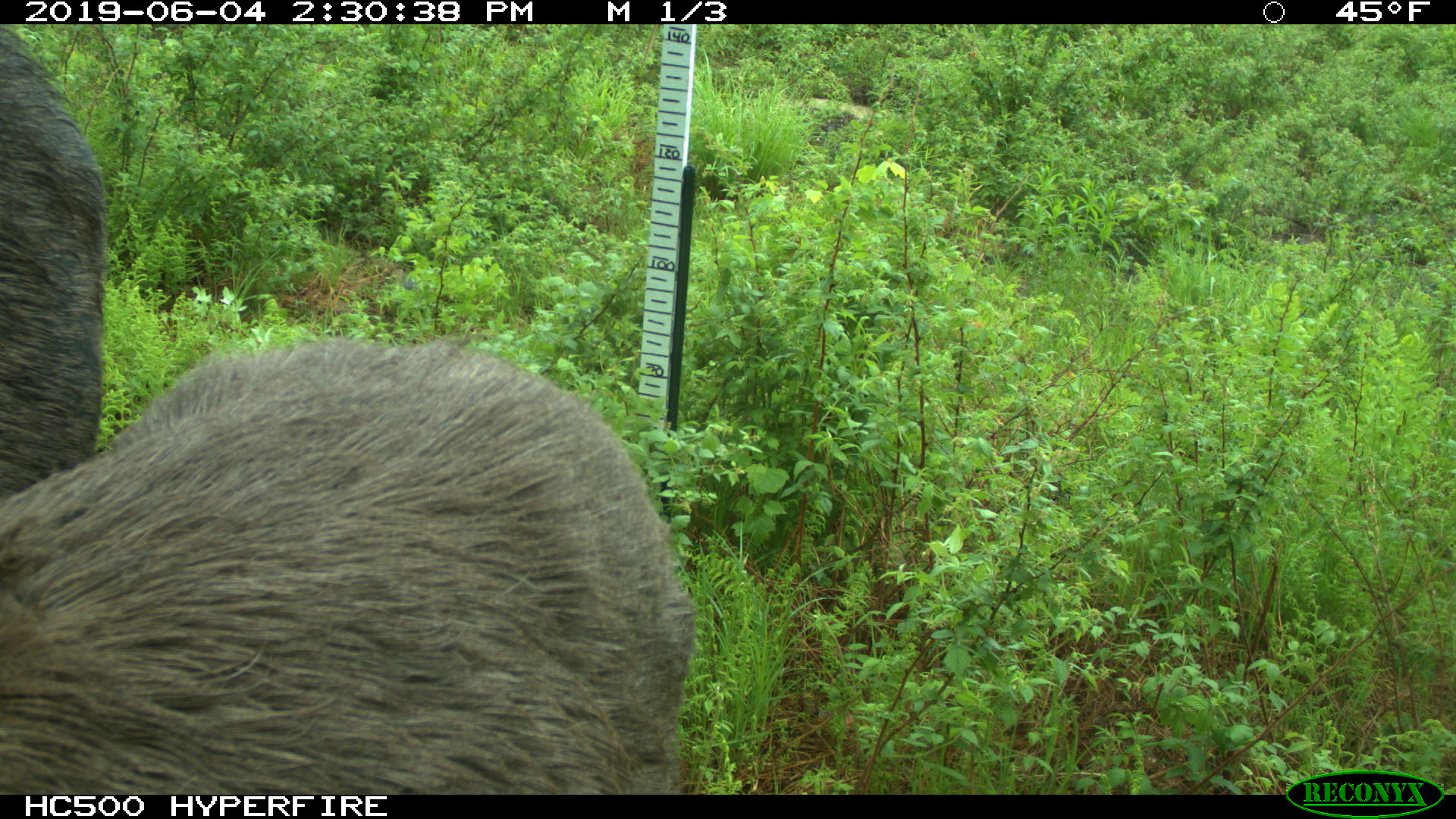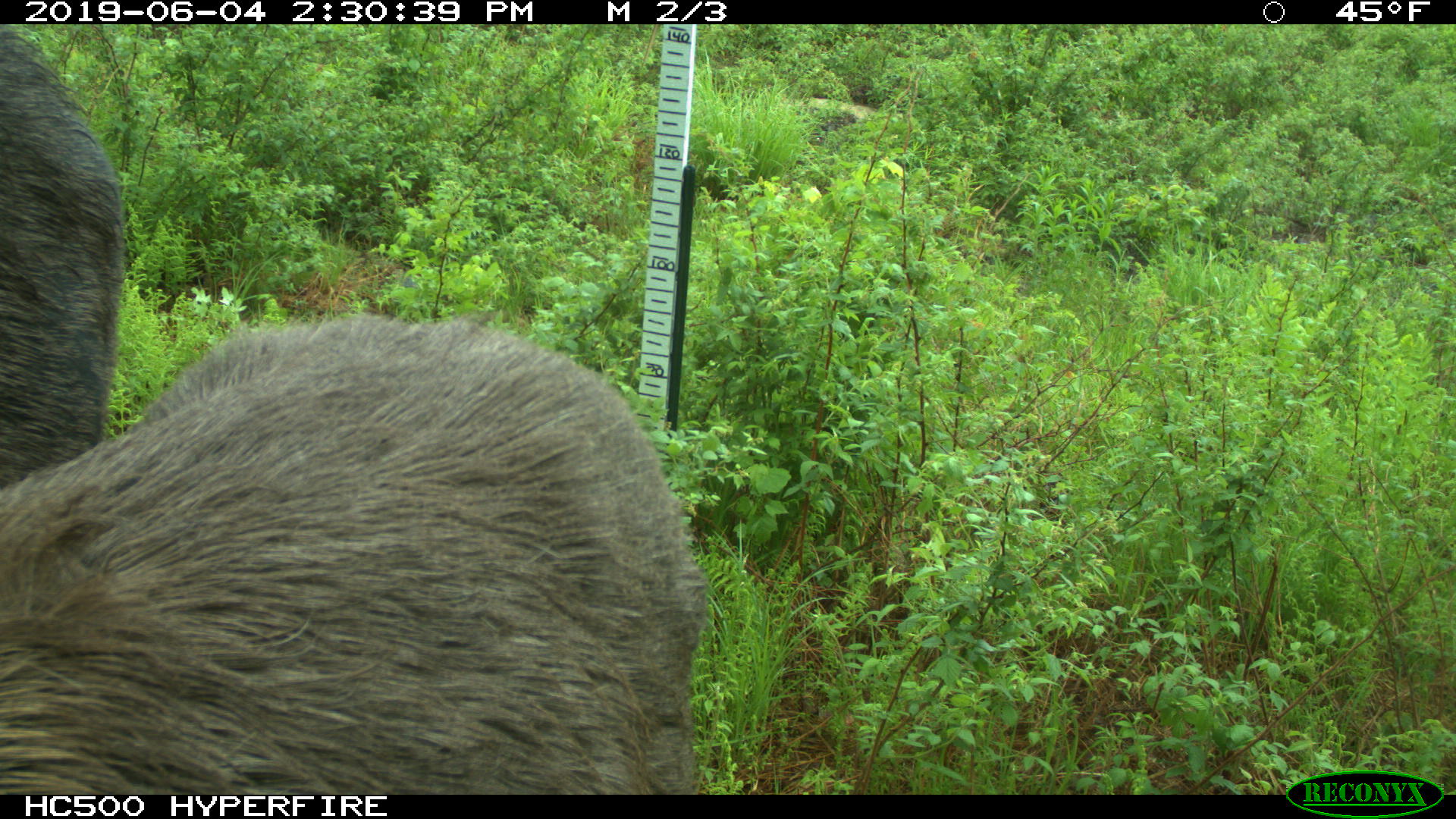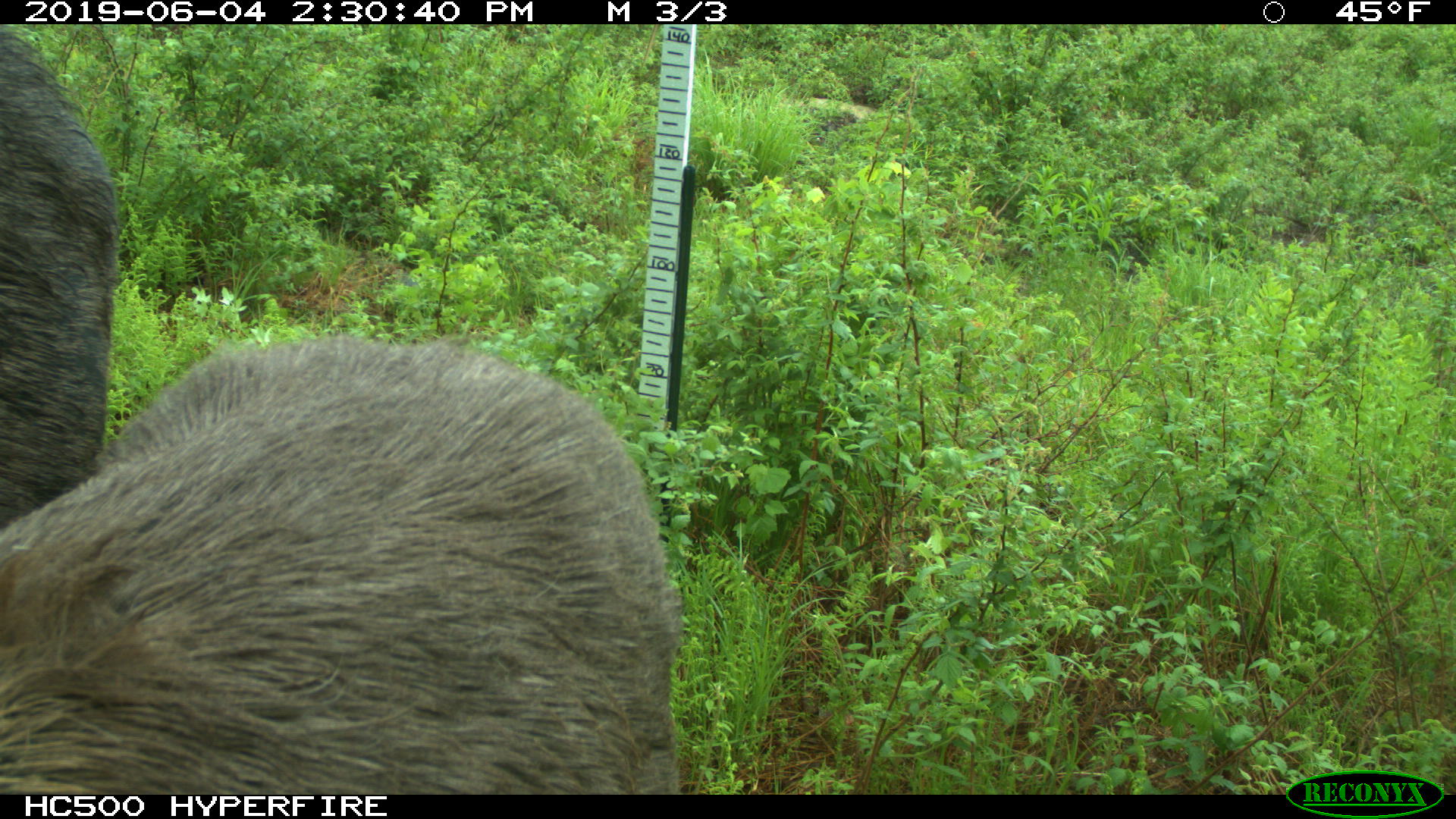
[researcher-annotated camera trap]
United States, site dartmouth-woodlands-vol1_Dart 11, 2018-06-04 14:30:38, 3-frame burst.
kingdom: Animalia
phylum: Chordata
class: Mammalia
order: Artiodactyla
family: Cervidae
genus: Alces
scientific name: Alces alces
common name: moose